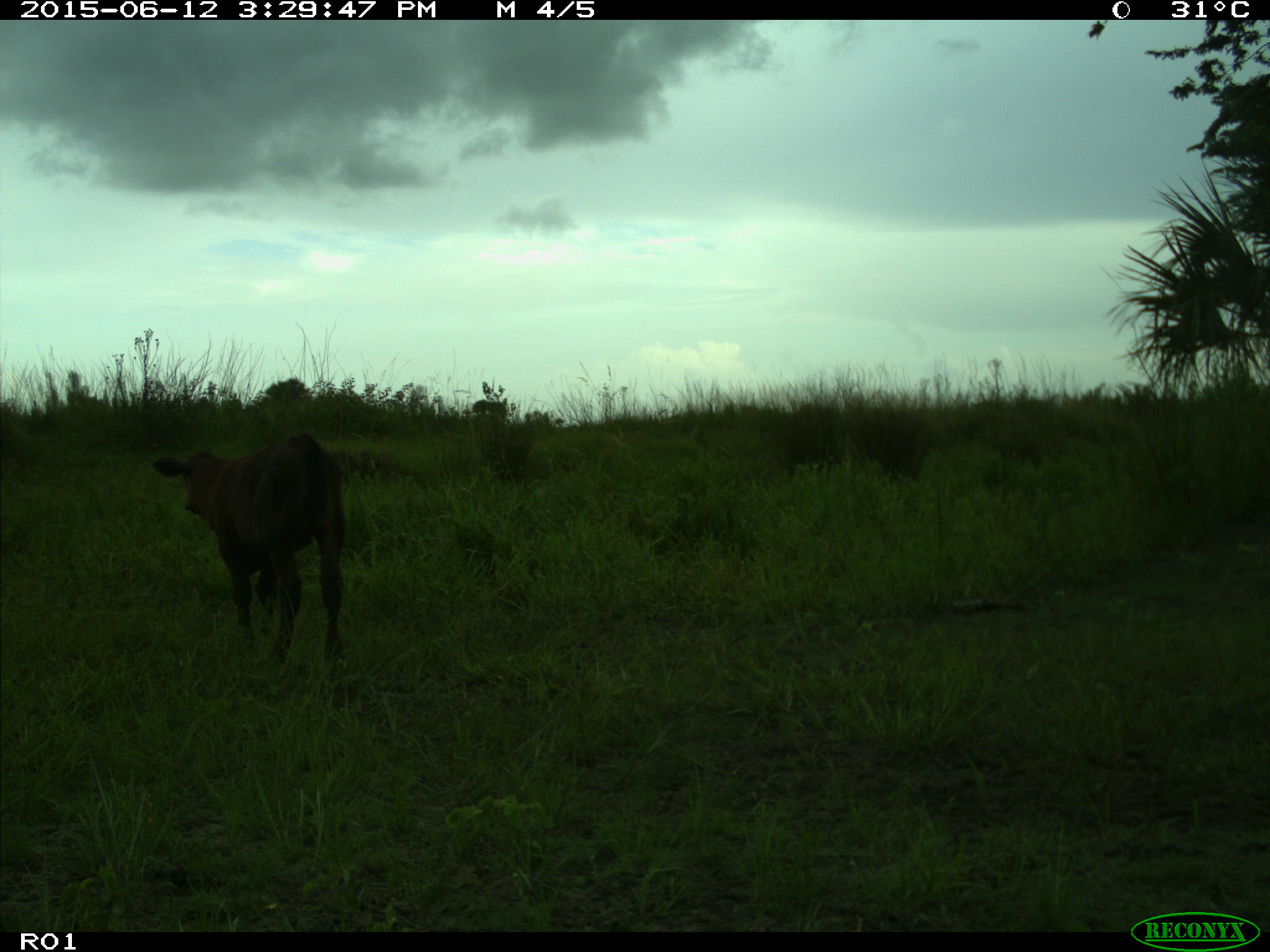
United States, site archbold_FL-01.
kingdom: Animalia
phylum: Chordata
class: Mammalia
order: Artiodactyla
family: Bovidae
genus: Bos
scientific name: Bos taurus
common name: domestic cow